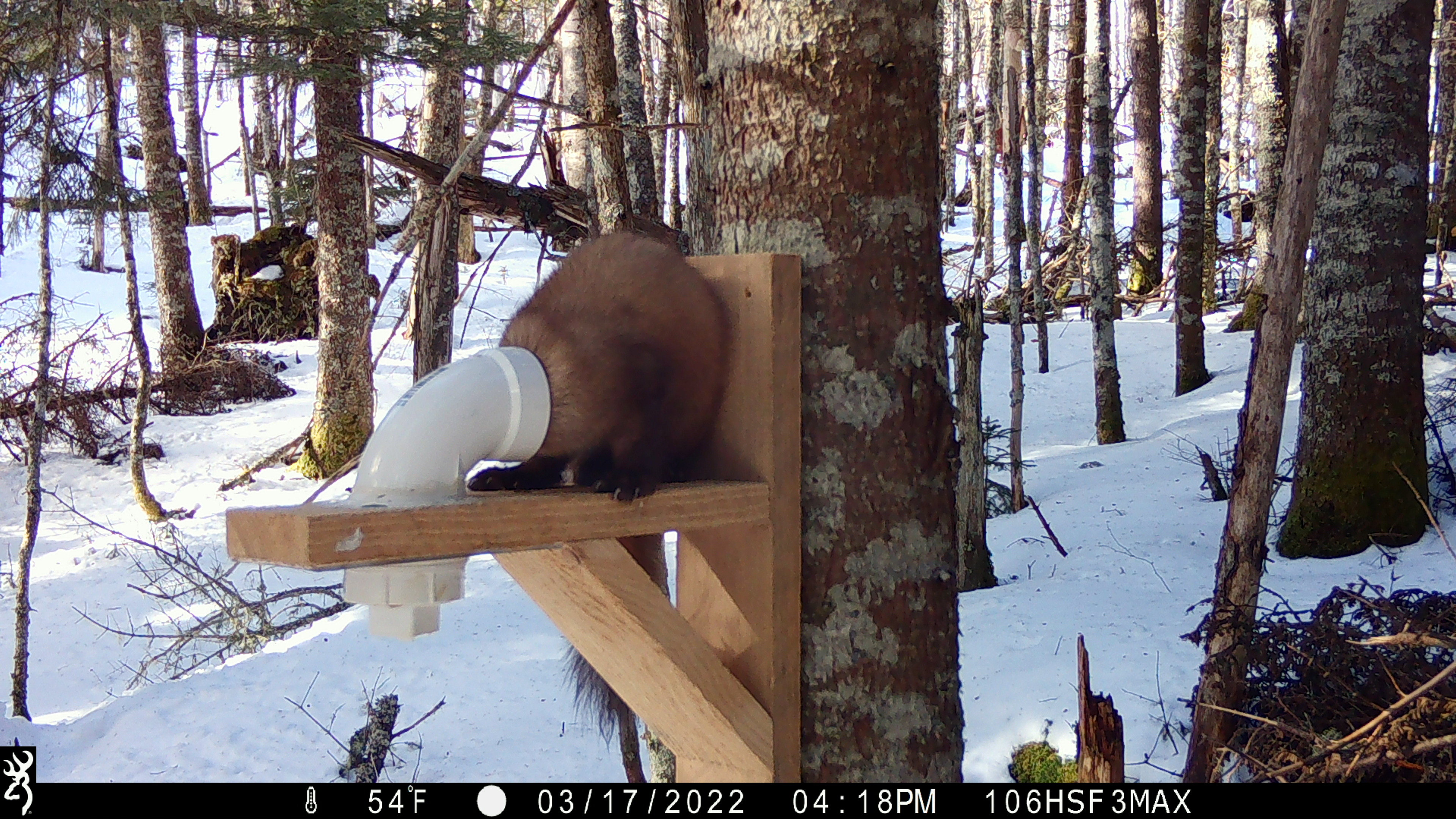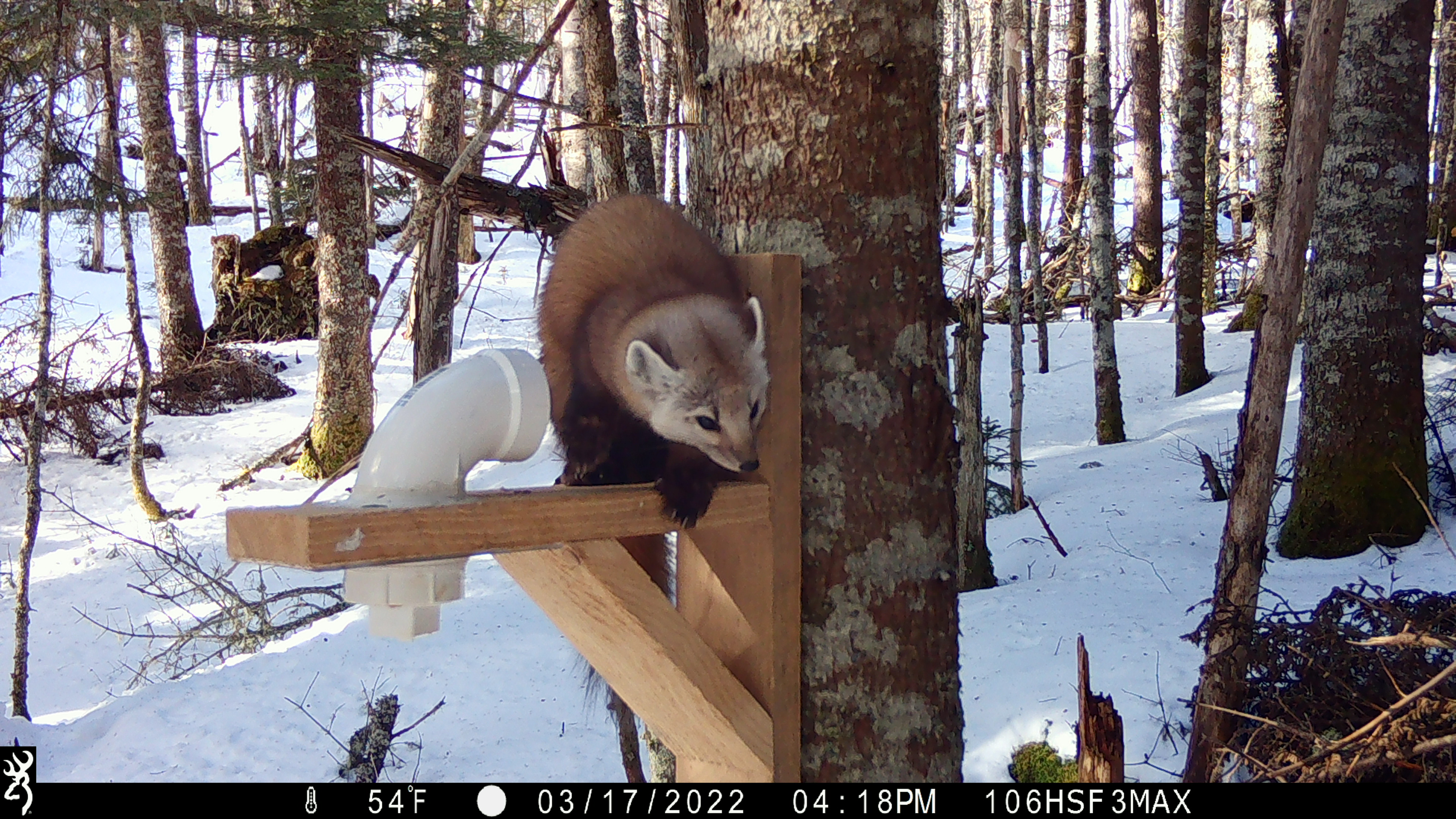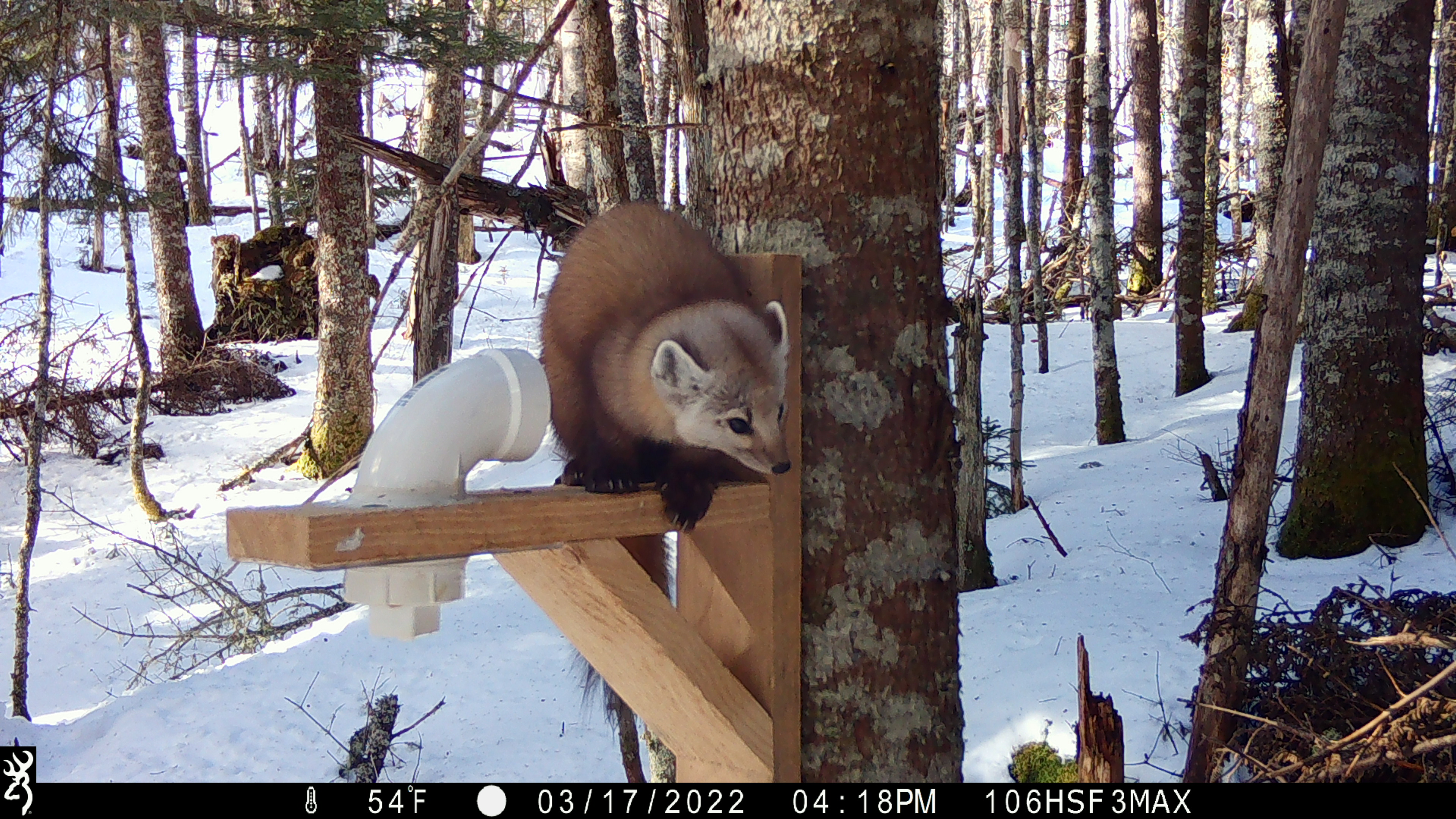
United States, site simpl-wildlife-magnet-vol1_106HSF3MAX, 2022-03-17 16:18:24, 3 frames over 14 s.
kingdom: Animalia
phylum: Chordata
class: Mammalia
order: Carnivora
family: Mustelidae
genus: Martes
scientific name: Martes americana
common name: american marten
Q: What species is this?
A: American marten (Martes americana).